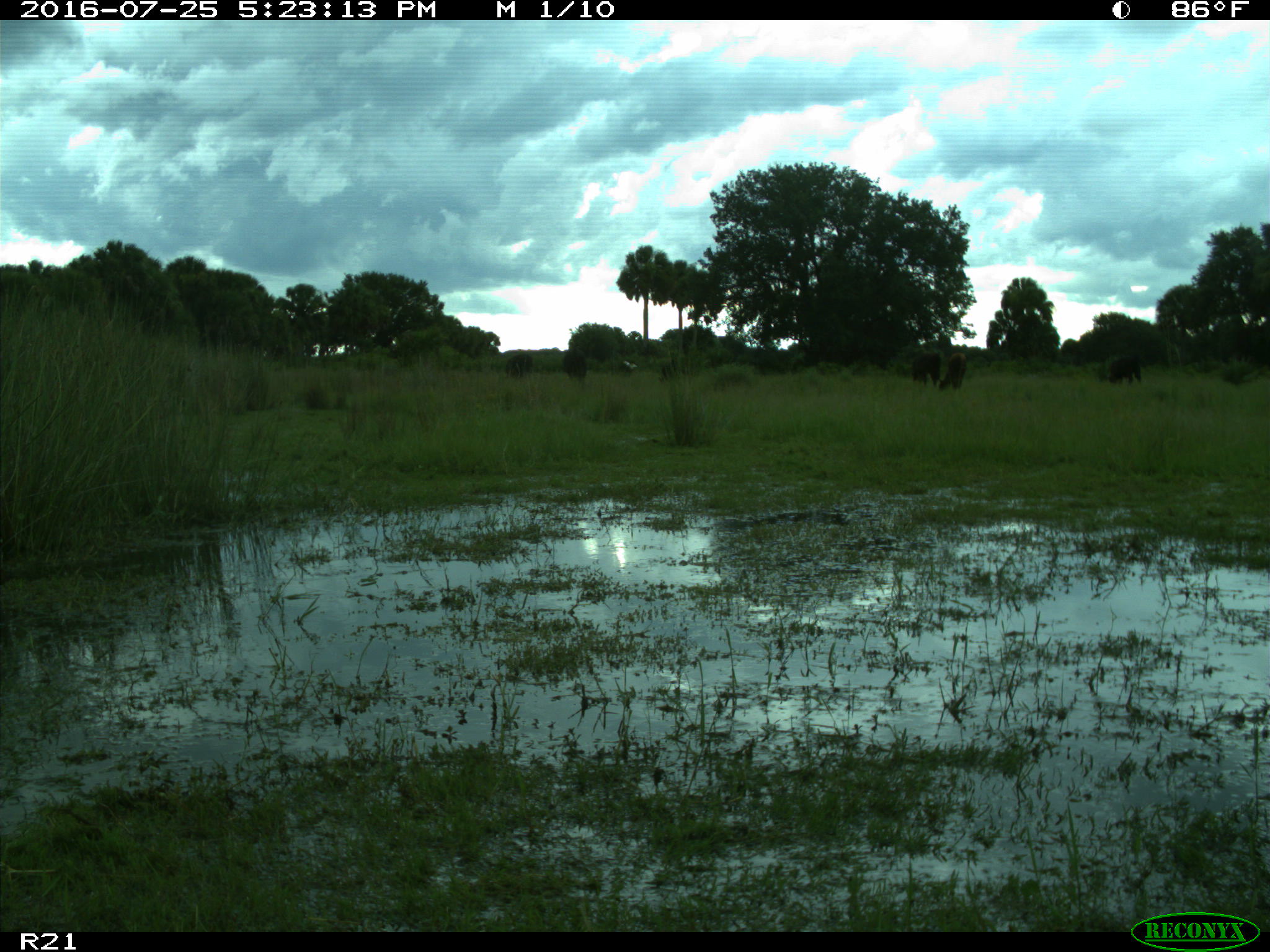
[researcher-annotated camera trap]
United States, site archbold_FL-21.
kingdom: Animalia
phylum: Chordata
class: Mammalia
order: Artiodactyla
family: Bovidae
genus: Bos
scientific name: Bos taurus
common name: domestic cow